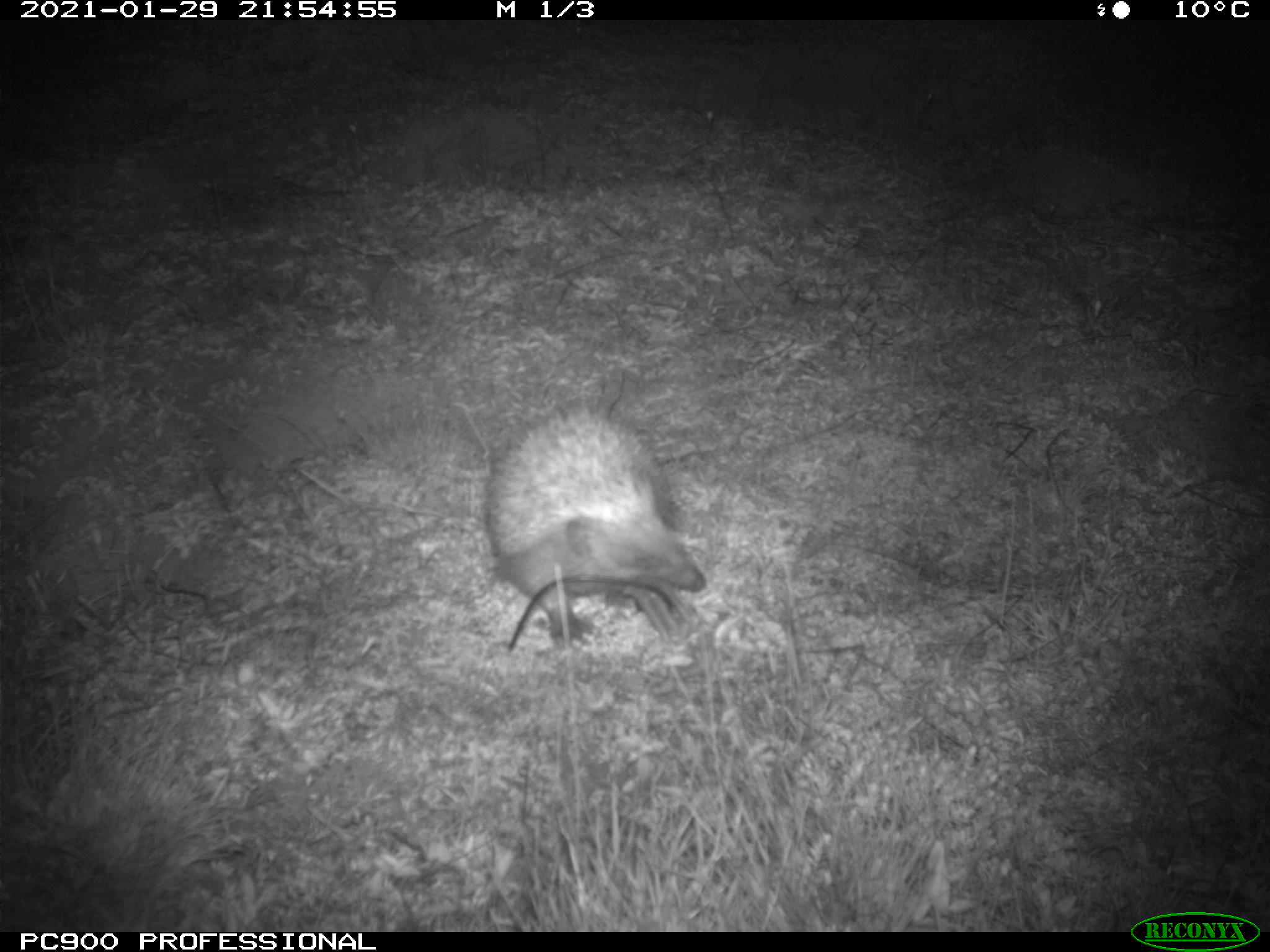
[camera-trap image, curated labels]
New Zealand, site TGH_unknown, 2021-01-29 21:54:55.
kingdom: Animalia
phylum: Chordata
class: Mammalia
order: Eulipotyphla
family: Erinaceidae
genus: Erinaceus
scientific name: Erinaceus europaeus europaeus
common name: european hedgehog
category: hedgehog